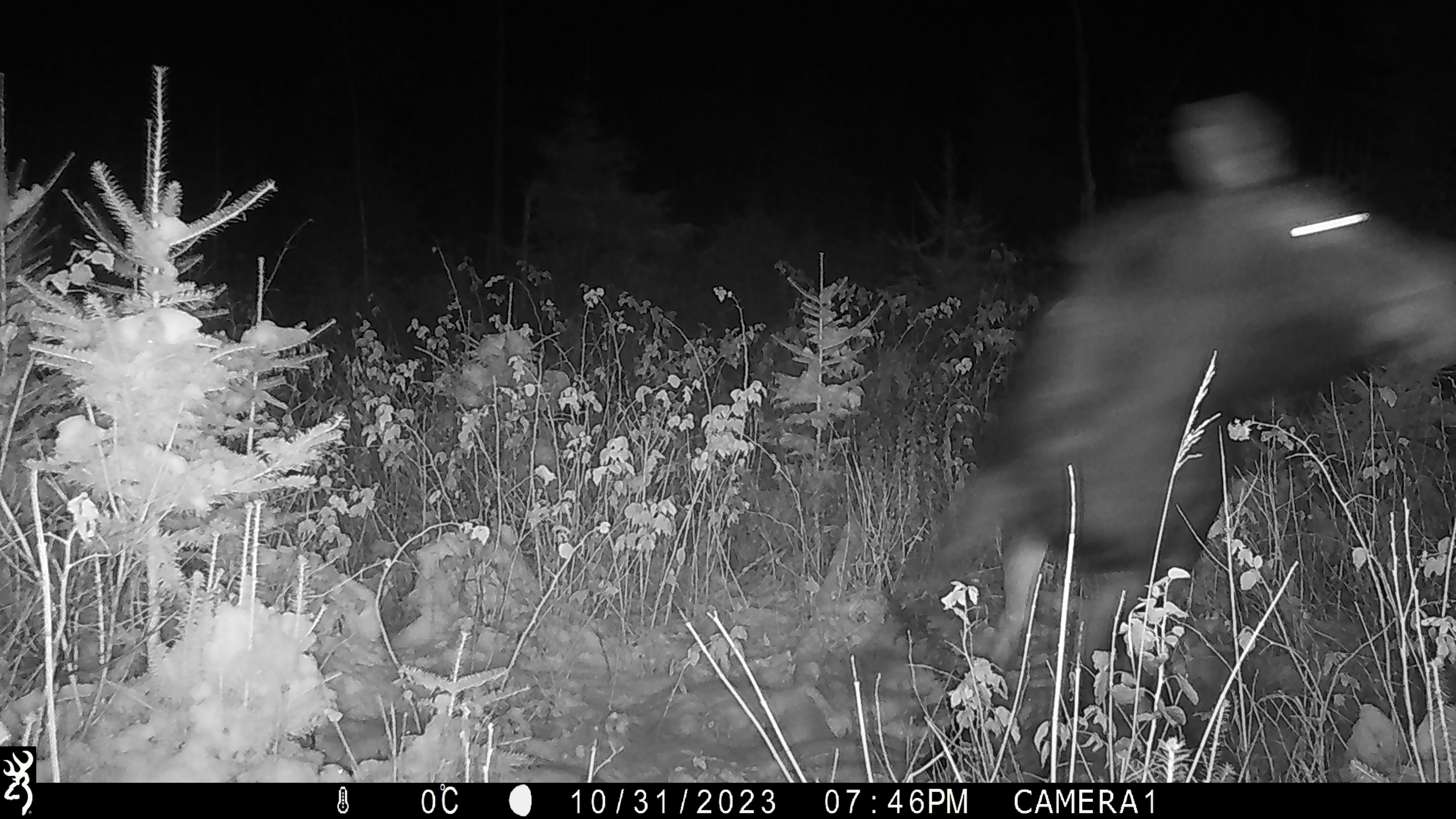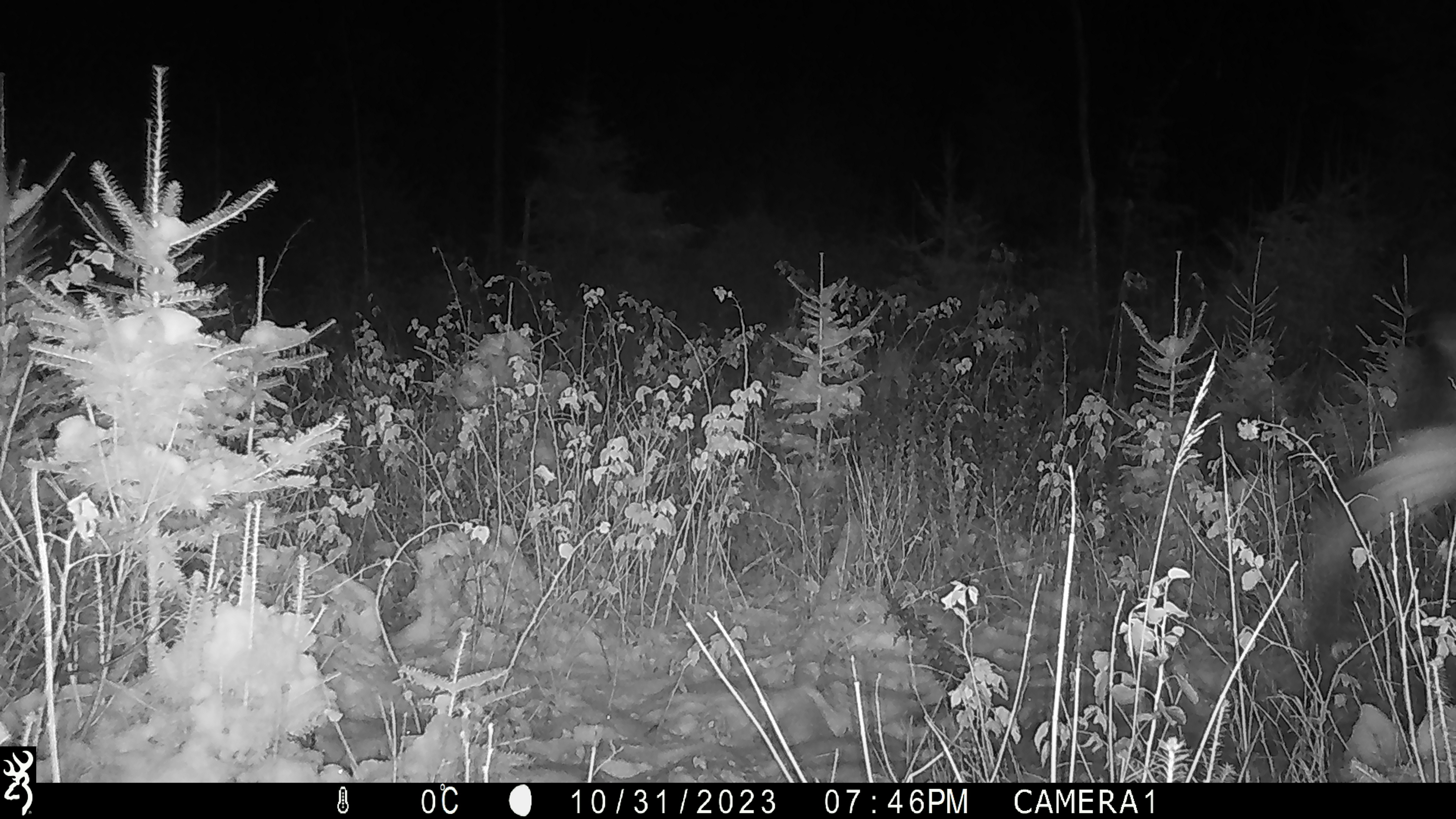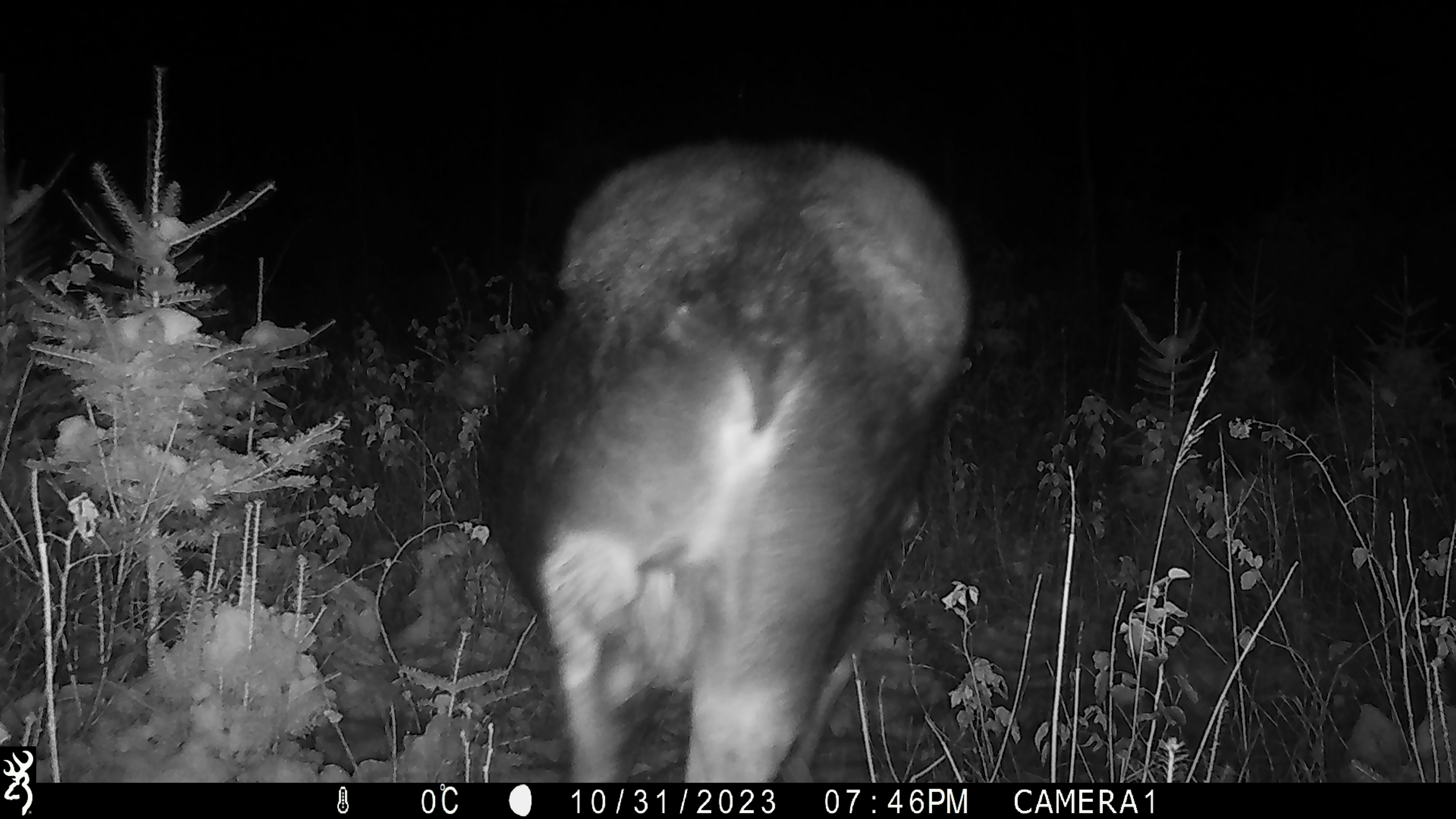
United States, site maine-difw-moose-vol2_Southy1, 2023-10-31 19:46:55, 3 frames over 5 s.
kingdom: Animalia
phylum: Chordata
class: Mammalia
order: Artiodactyla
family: Cervidae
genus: Alces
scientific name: Alces alces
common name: moose